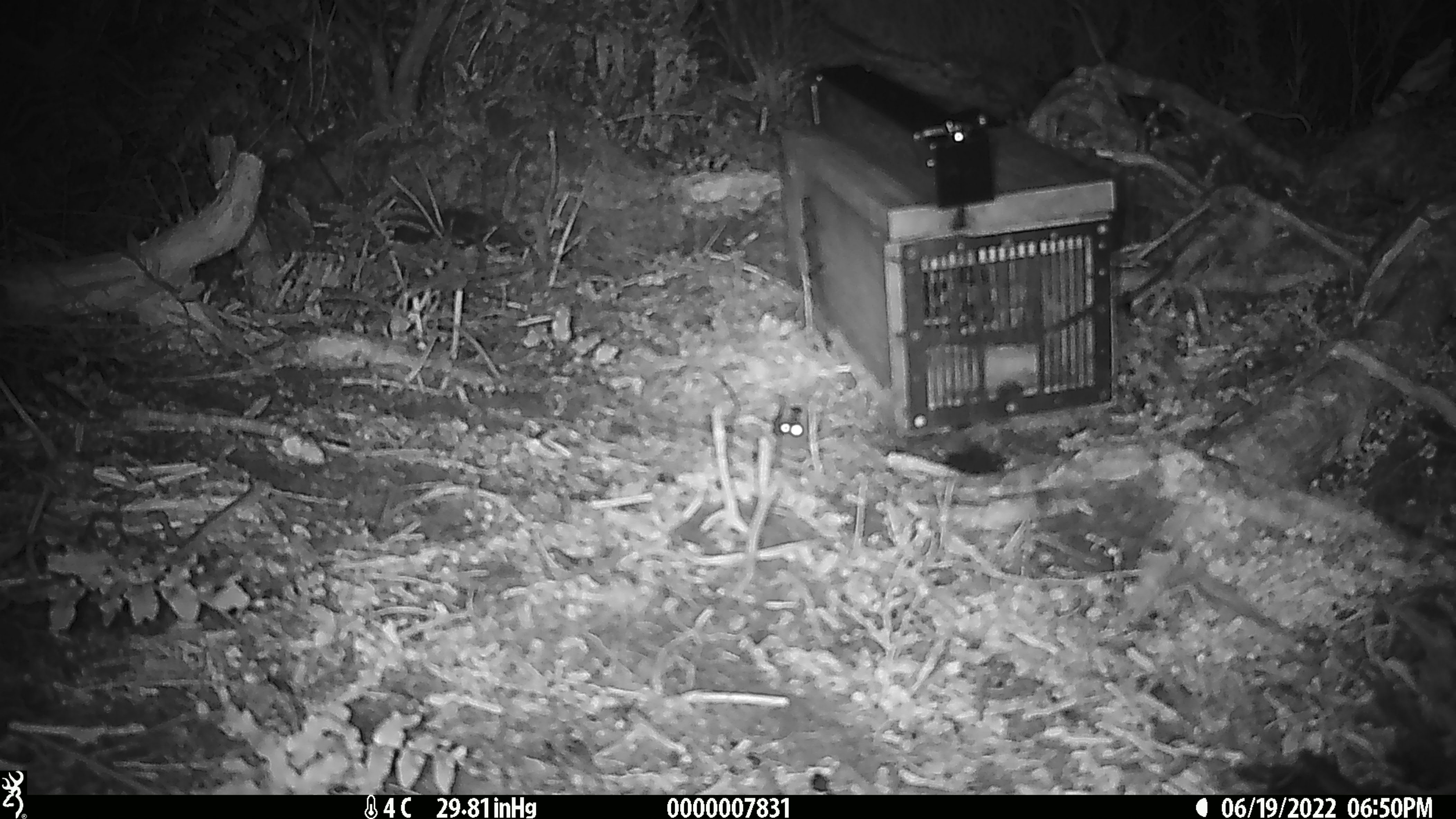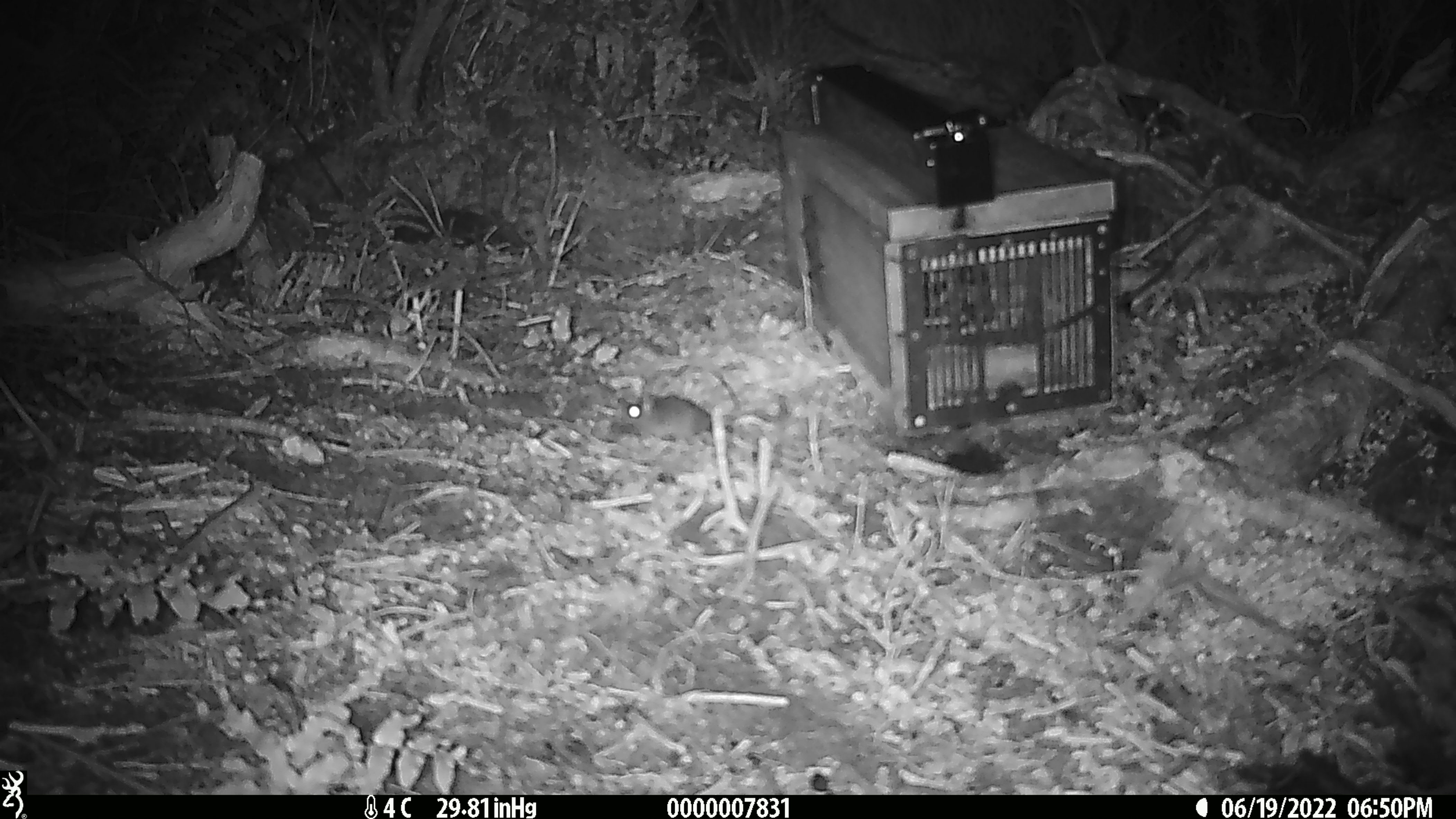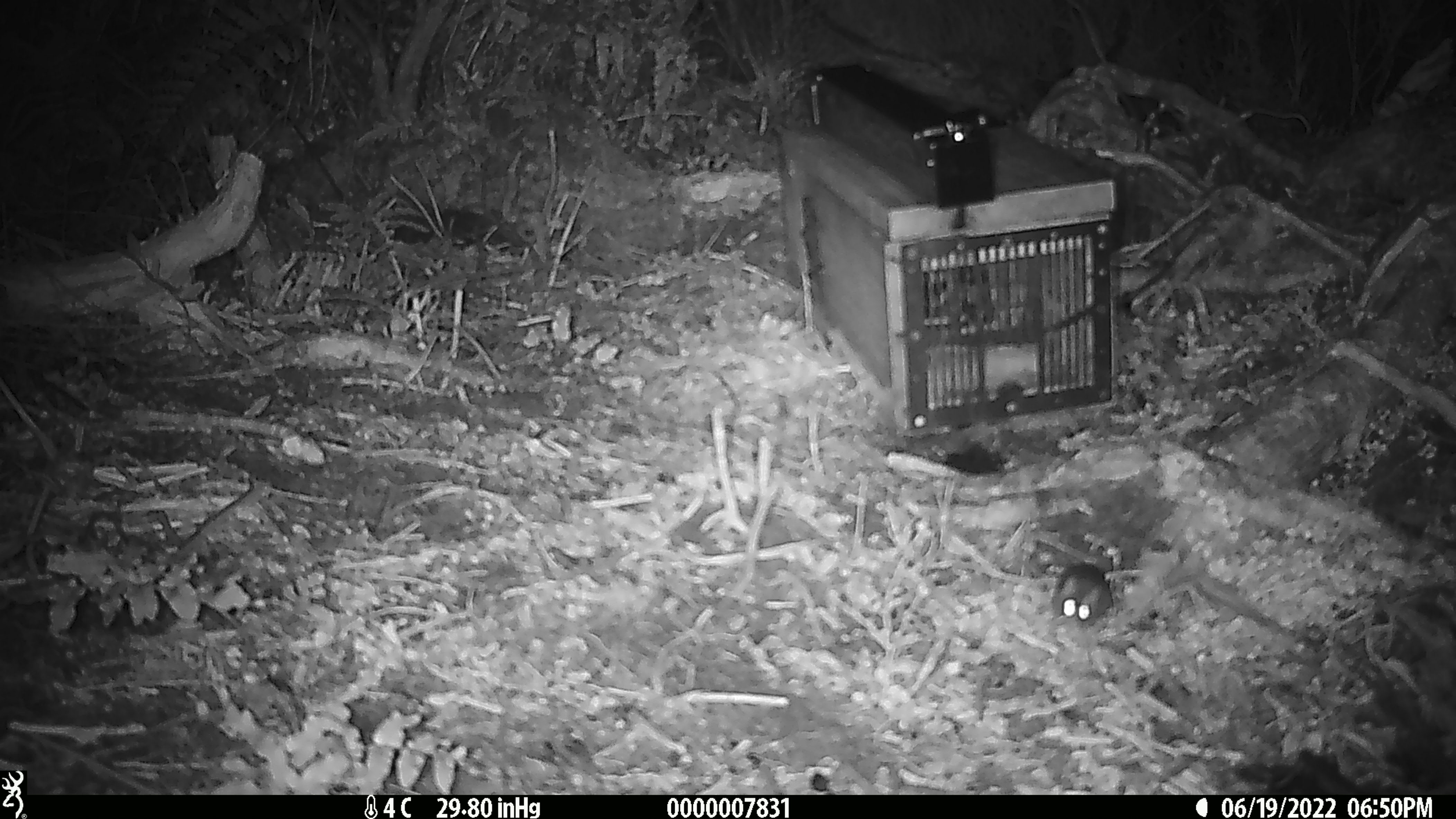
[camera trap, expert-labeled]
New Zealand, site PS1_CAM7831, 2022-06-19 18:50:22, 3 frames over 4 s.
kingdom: Animalia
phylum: Chordata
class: Mammalia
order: Rodentia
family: Muridae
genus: Mus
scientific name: Mus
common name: mouse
Mouse (Mus).